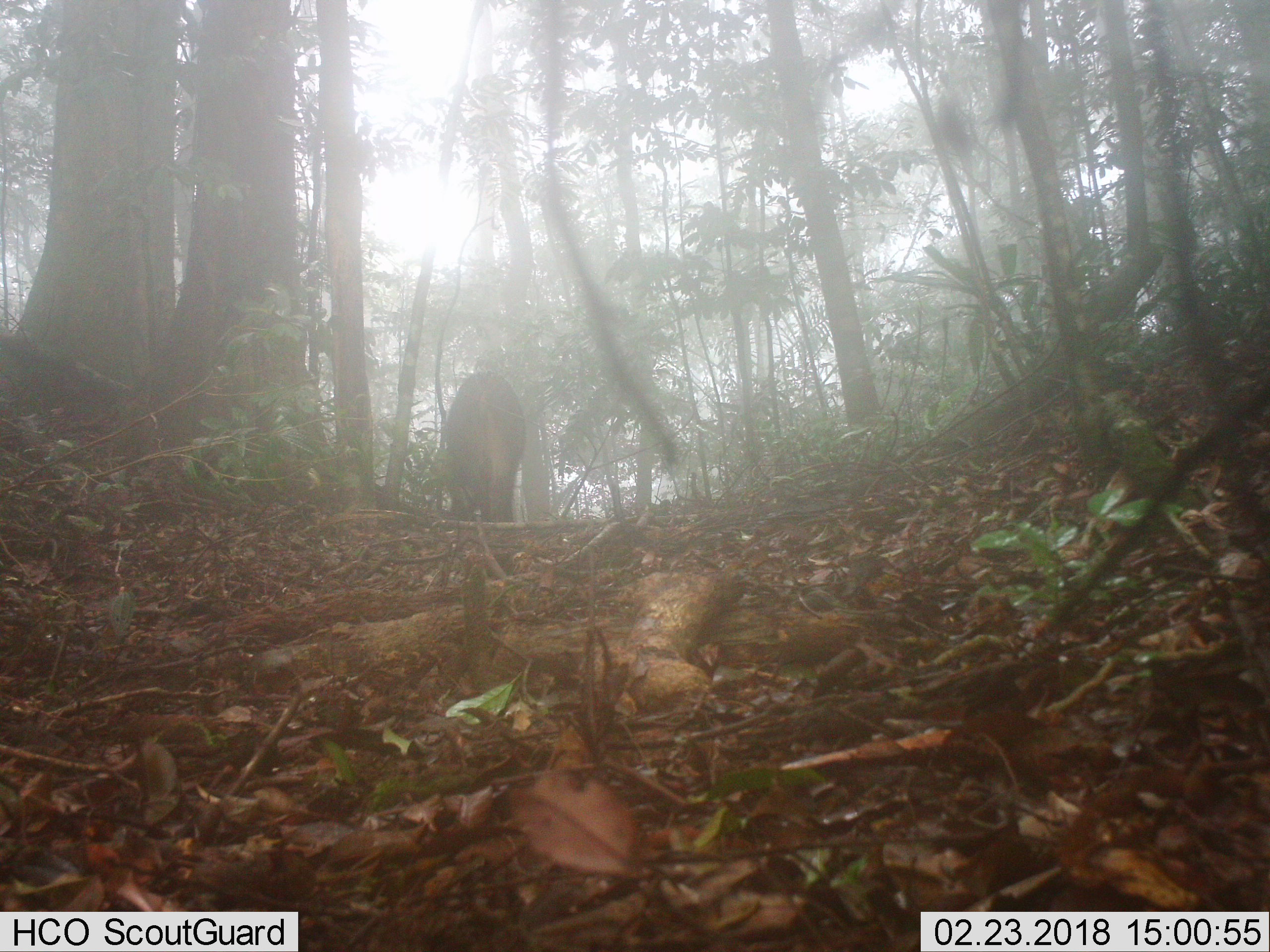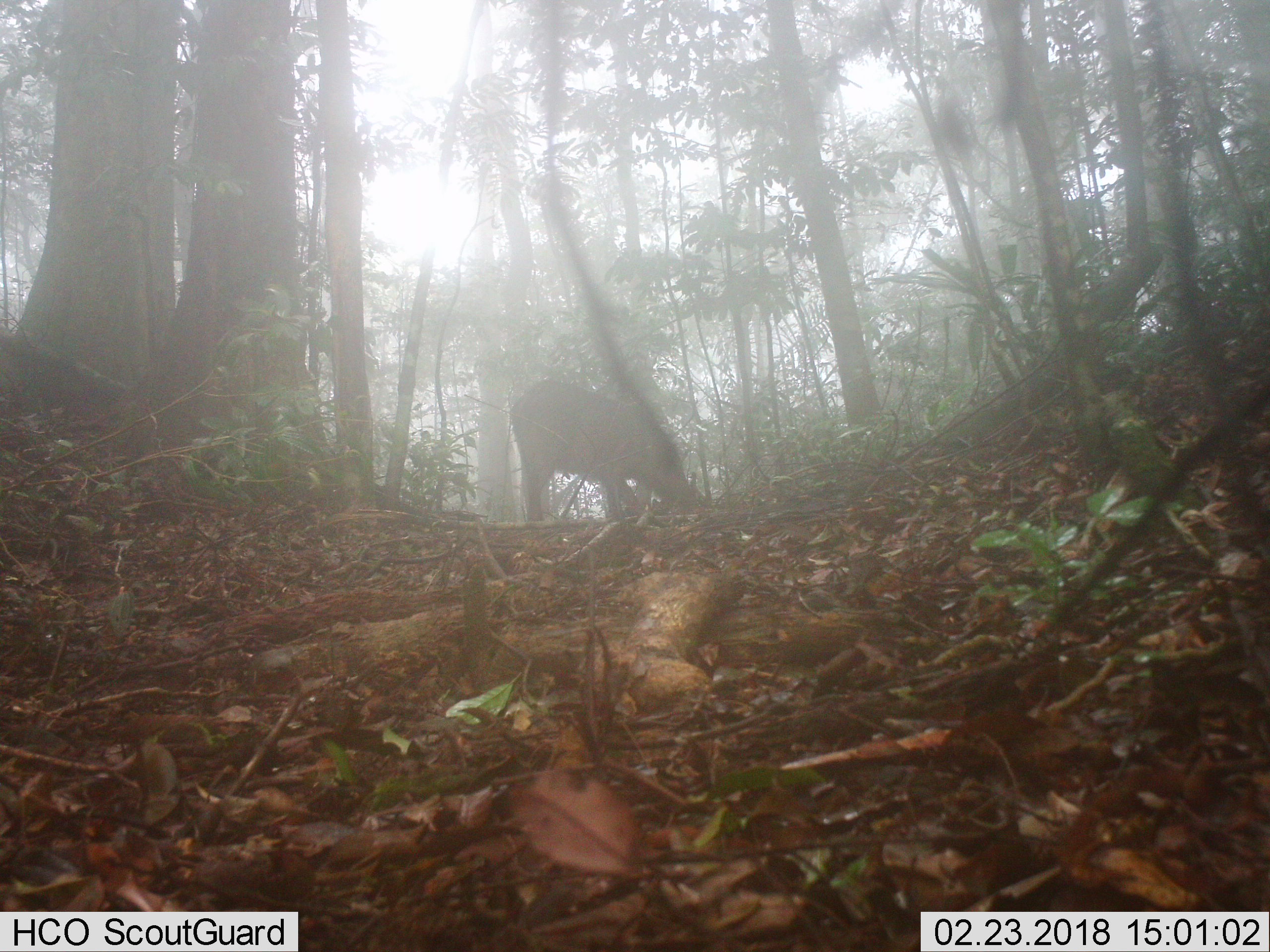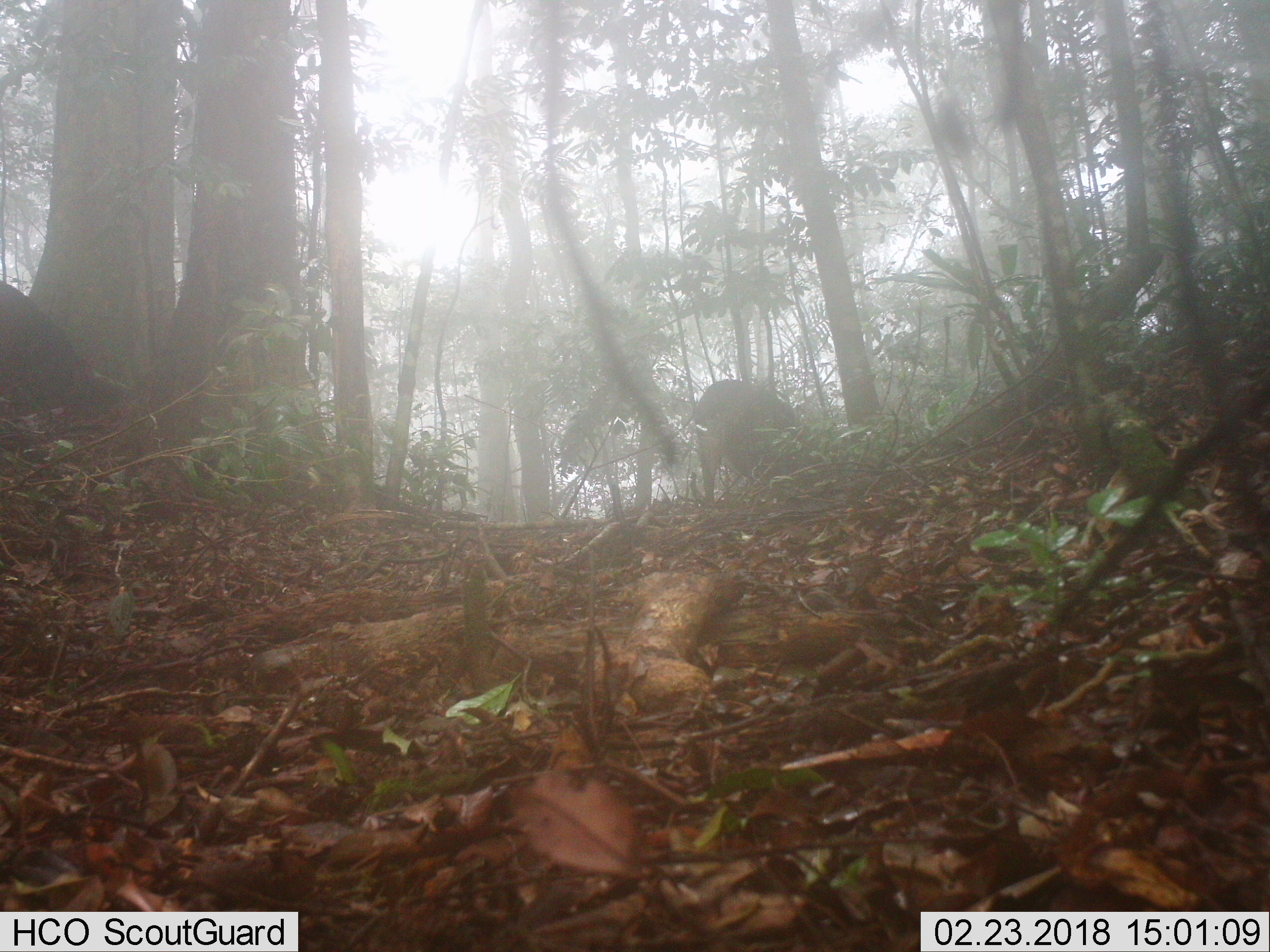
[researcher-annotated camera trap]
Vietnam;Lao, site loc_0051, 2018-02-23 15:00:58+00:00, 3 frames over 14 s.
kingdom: Animalia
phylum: Chordata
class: Mammalia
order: Artiodactyla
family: Suidae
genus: Sus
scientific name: Sus scrofa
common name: eurasian wild pig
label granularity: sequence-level